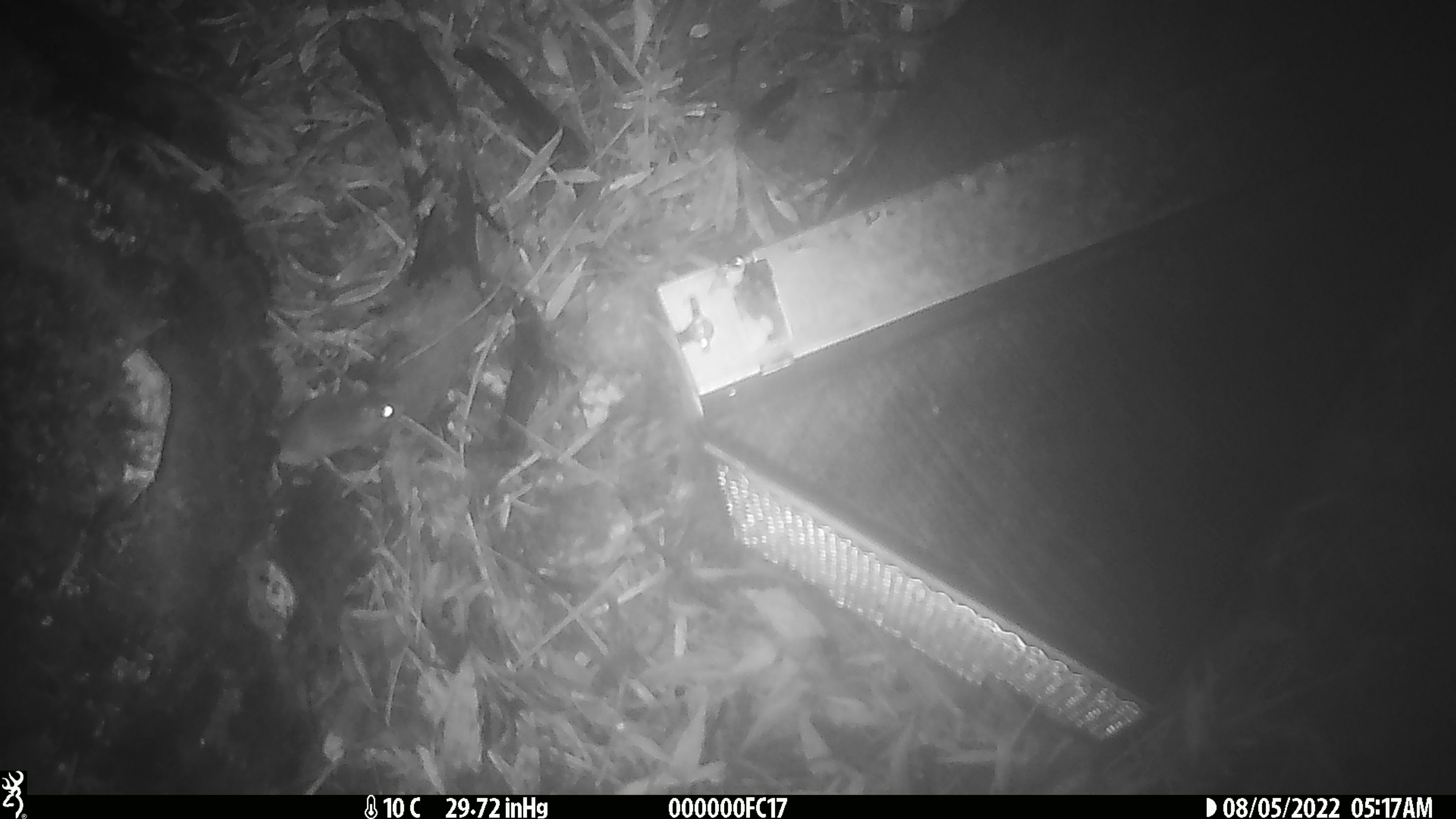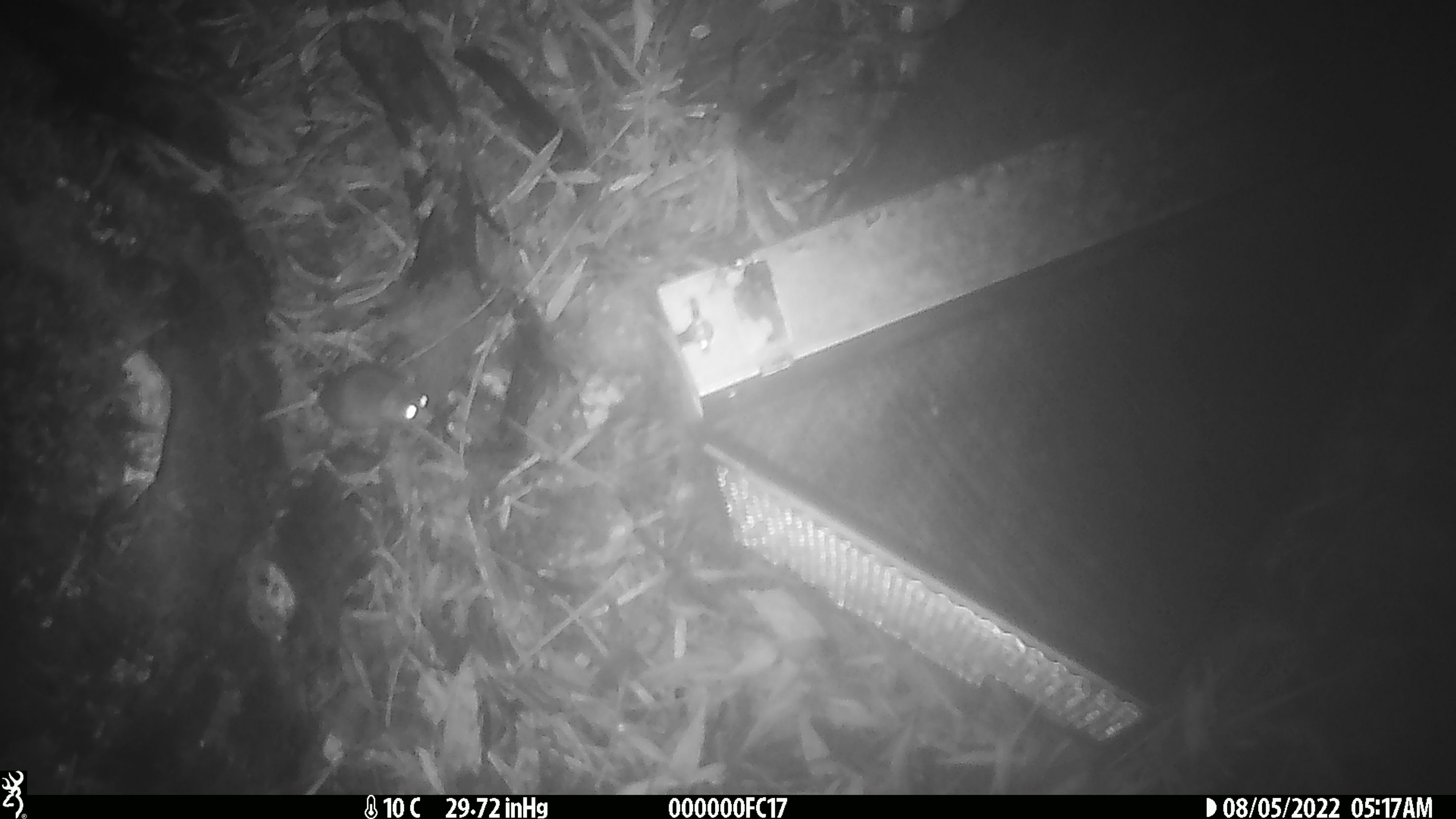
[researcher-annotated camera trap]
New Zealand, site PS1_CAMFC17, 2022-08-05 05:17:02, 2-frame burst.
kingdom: Animalia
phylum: Chordata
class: Mammalia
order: Rodentia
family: Muridae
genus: Mus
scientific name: Mus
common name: mouse